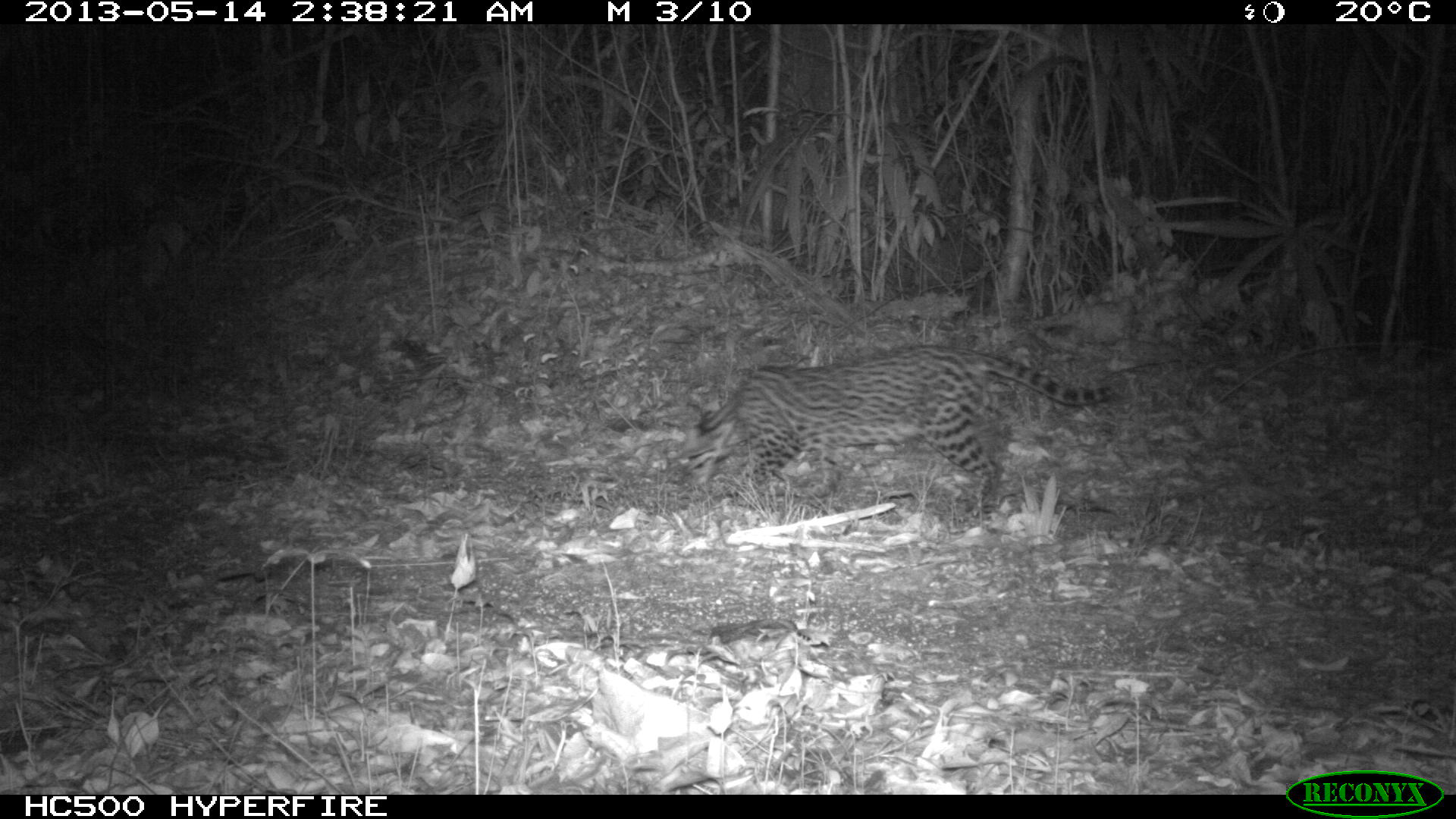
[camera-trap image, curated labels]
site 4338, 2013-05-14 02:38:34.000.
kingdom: Animalia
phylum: Chordata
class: Mammalia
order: Carnivora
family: Felidae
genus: Leopardus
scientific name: Leopardus pardalis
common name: ocelot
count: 1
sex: female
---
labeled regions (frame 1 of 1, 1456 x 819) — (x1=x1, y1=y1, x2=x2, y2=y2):
leopardus pardalis: (x1=693, y1=345, x2=1112, y2=521)